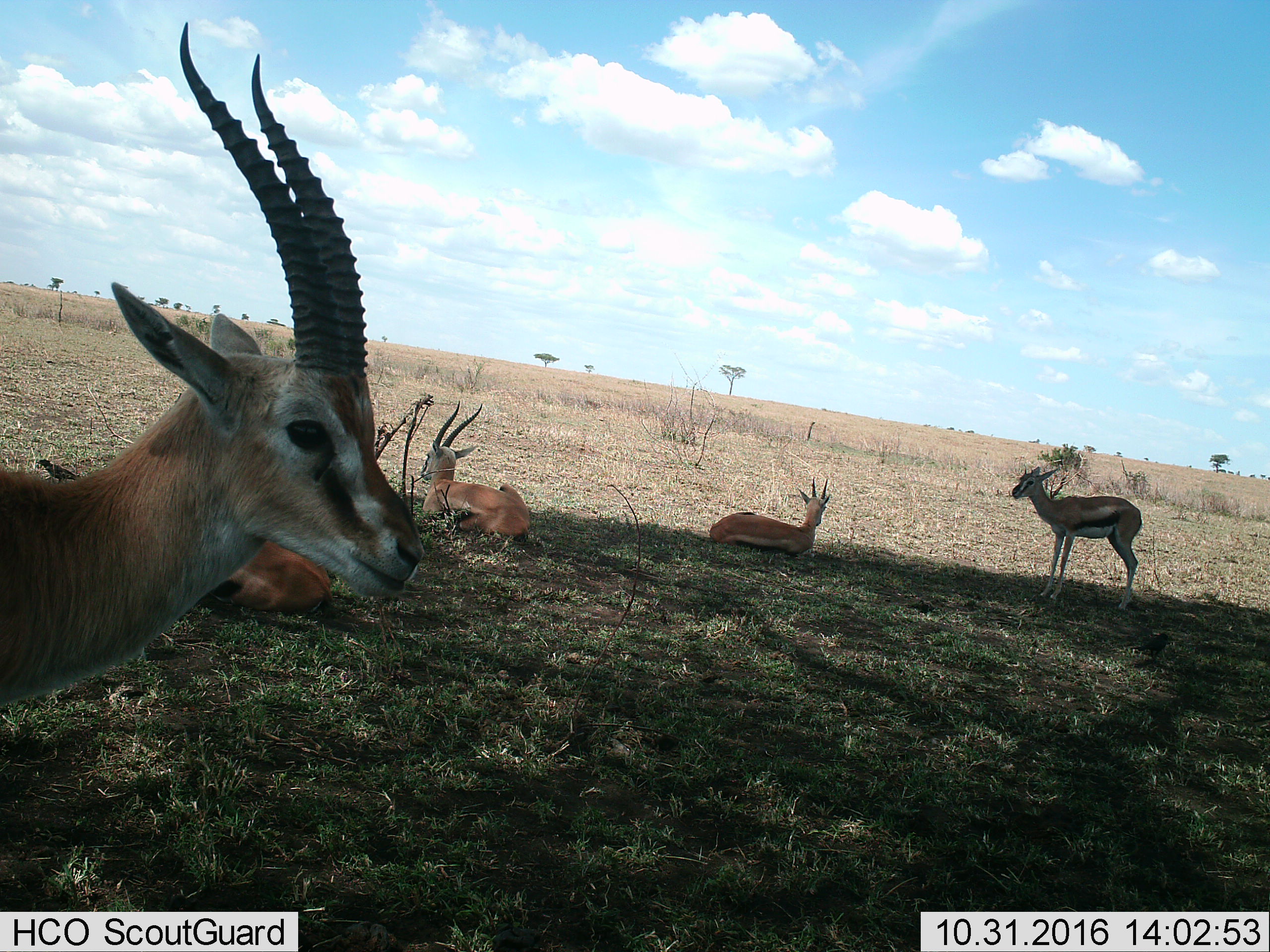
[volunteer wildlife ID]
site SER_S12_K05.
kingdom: Animalia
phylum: Chordata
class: Mammalia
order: Artiodactyla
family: Bovidae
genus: Eudorcas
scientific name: Eudorcas thomsonii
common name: thomson's gazelle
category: gazellethomsons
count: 5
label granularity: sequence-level